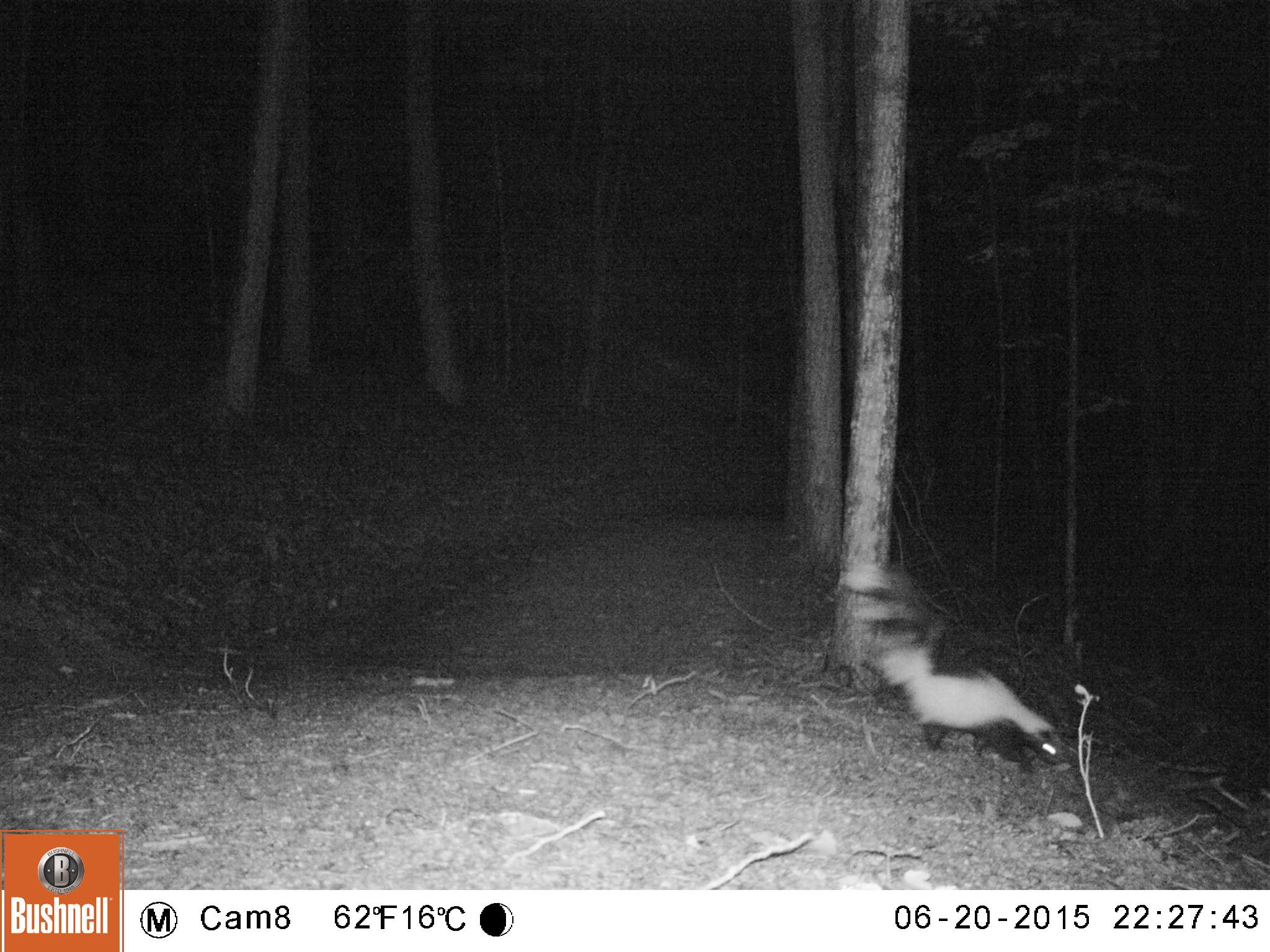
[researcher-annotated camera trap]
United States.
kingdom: Animalia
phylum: Chordata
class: Mammalia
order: Carnivora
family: Mephitidae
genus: Mephitis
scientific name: Mephitis mephitis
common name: striped skunk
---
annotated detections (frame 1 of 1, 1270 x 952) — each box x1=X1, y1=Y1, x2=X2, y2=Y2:
Striped Skunk: x1=839, y1=549, x2=1076, y2=778